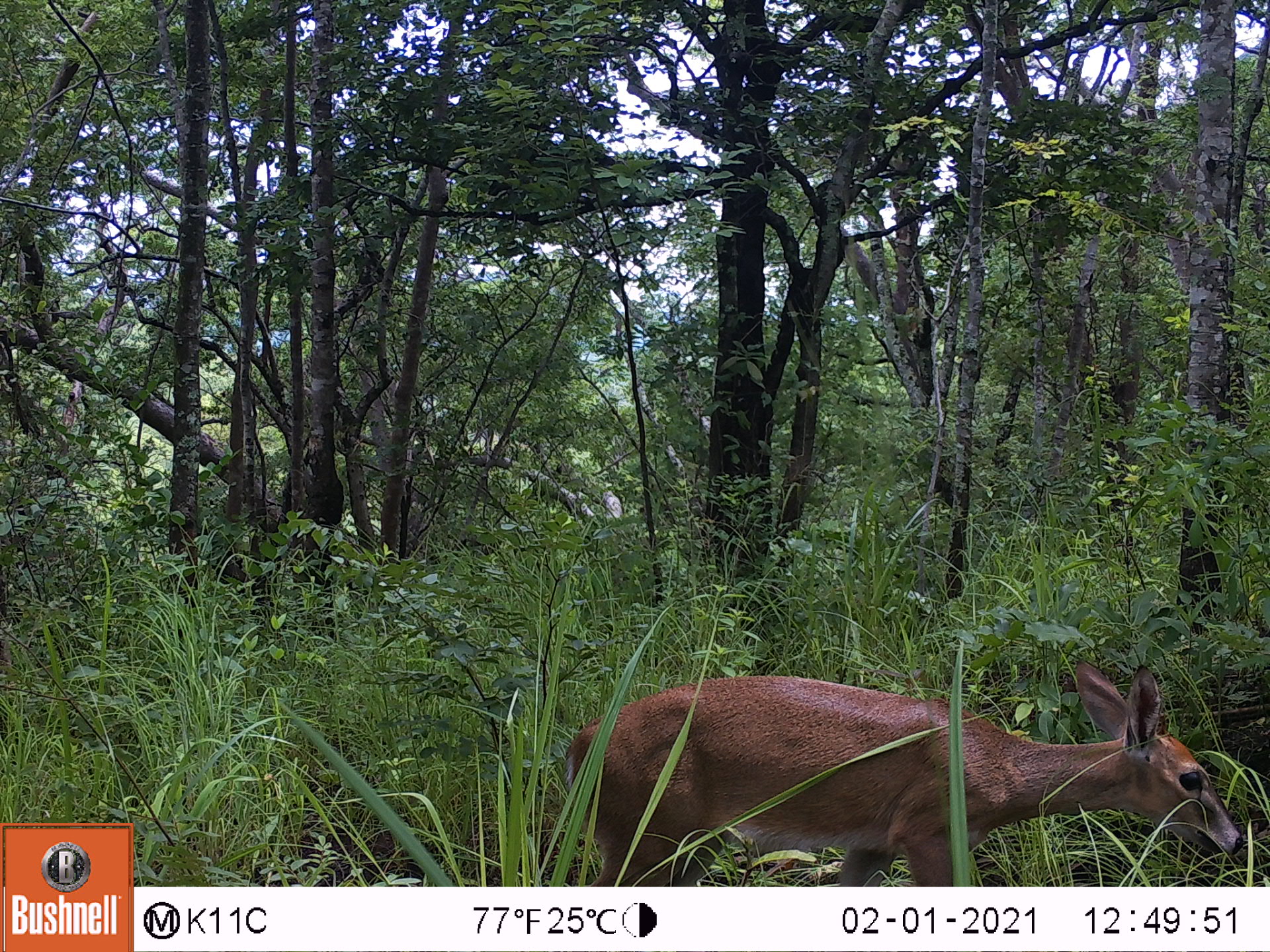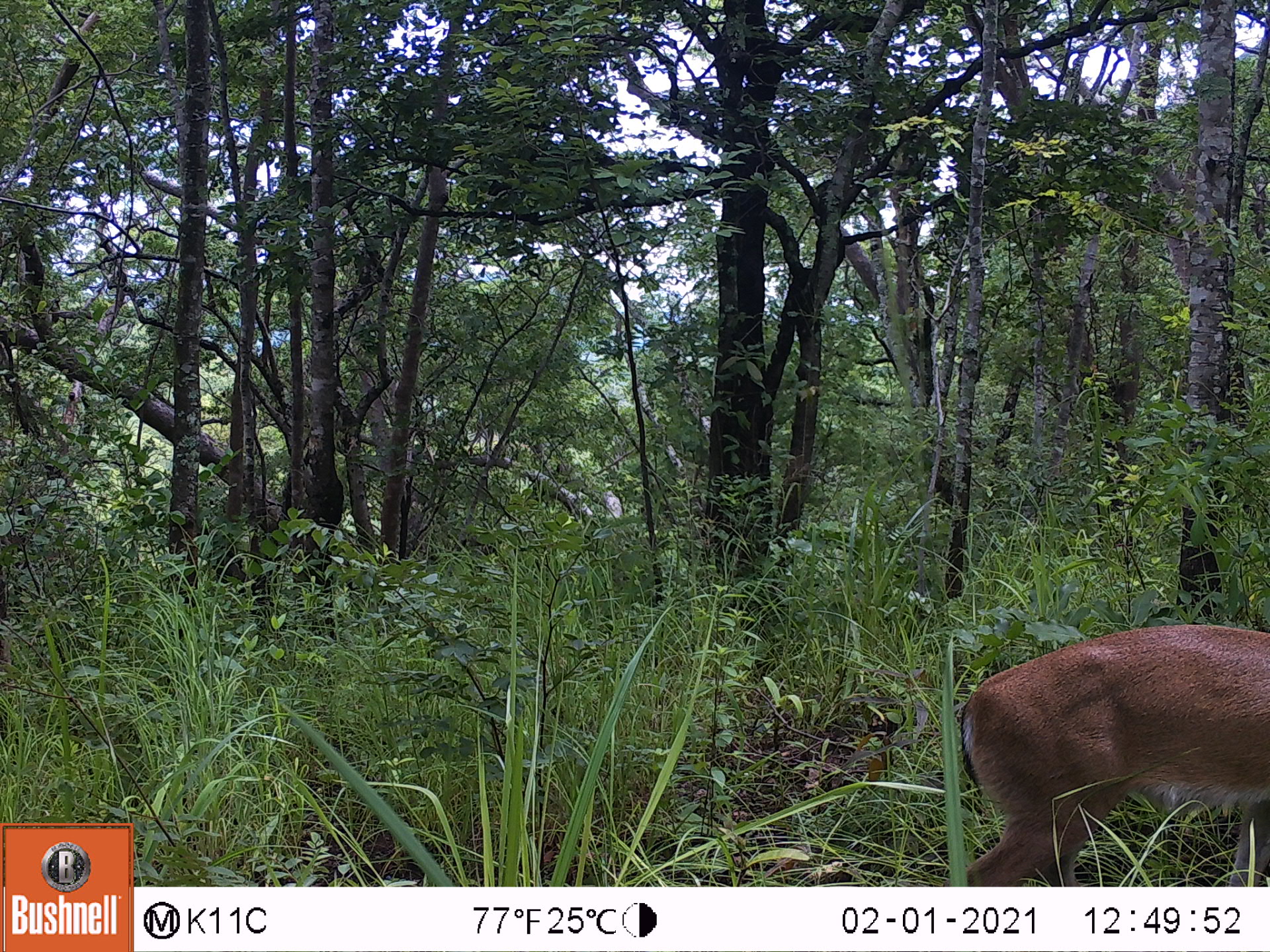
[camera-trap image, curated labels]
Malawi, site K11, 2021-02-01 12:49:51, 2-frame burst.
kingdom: Animalia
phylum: Chordata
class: Mammalia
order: Artiodactyla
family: Bovidae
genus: Sylvicapra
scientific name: Sylvicapra grimmia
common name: common duiker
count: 1